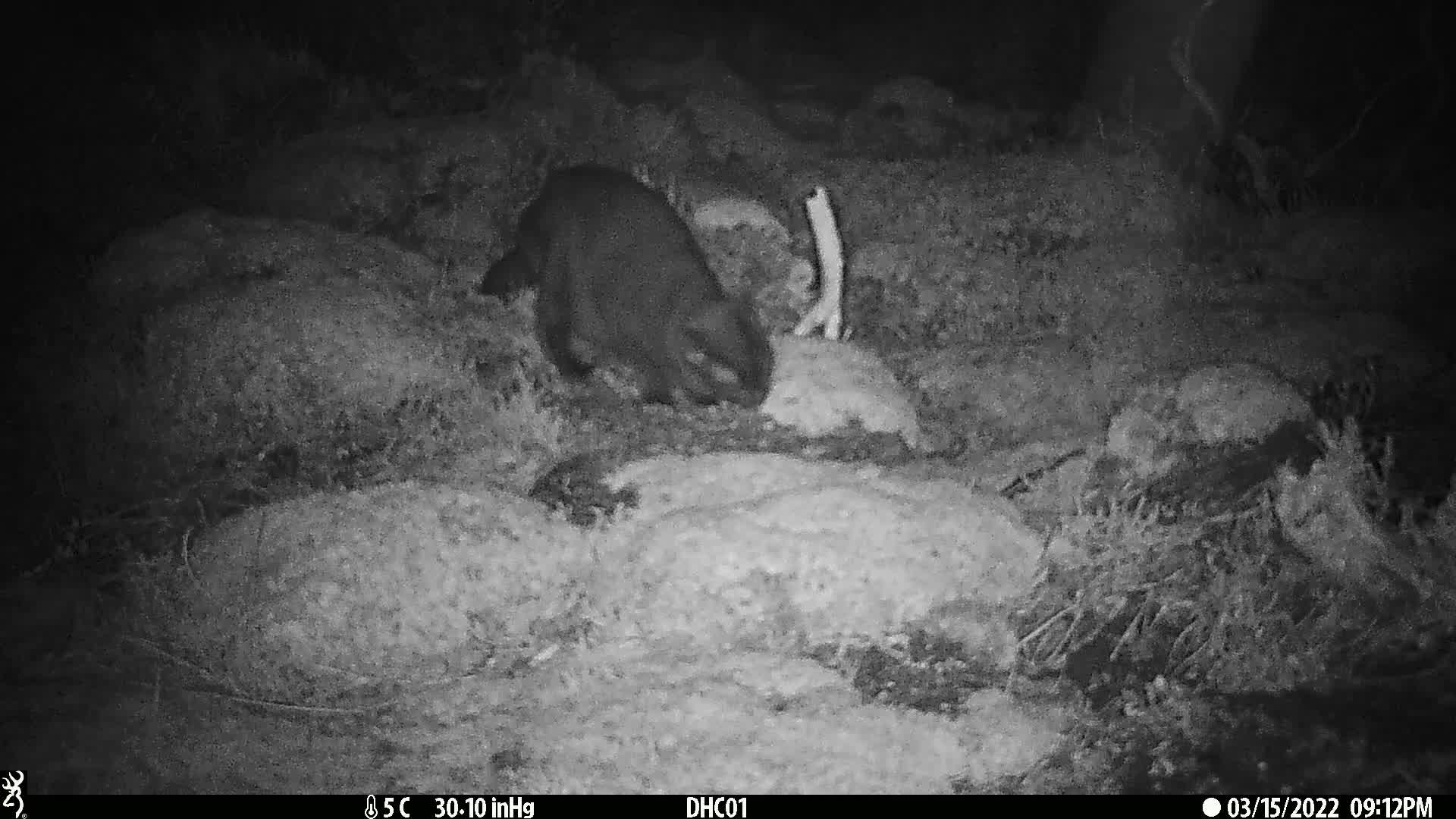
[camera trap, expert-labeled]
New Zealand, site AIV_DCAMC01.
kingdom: Animalia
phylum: Chordata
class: Mammalia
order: Carnivora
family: Felidae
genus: Felis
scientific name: Felis catus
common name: domestic cat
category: cat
Cat (domestic cat) (Felis catus).